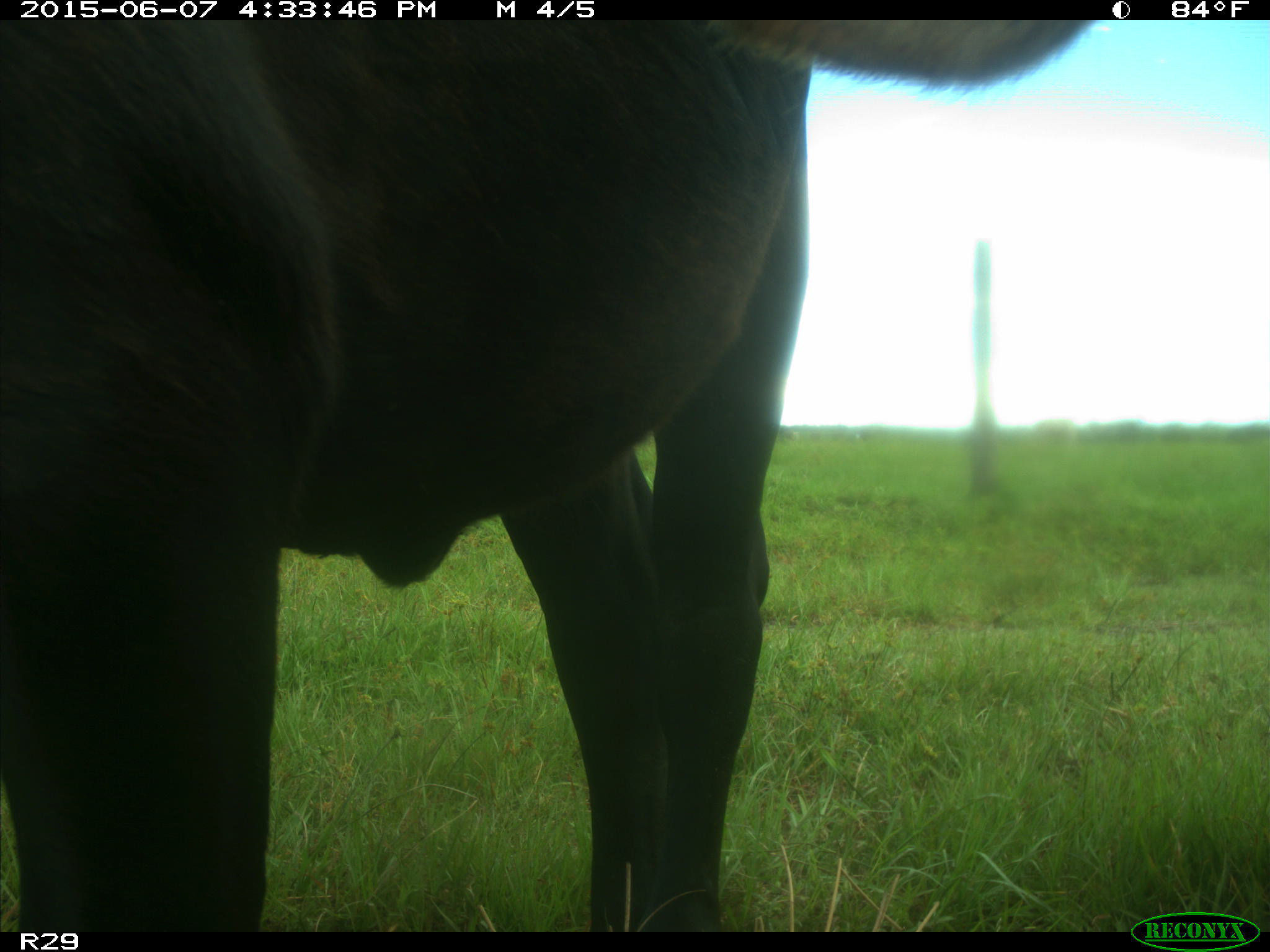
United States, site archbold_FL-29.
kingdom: Animalia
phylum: Chordata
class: Mammalia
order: Artiodactyla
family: Bovidae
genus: Bos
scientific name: Bos taurus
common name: domestic cow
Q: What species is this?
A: Bos taurus (domestic cow).